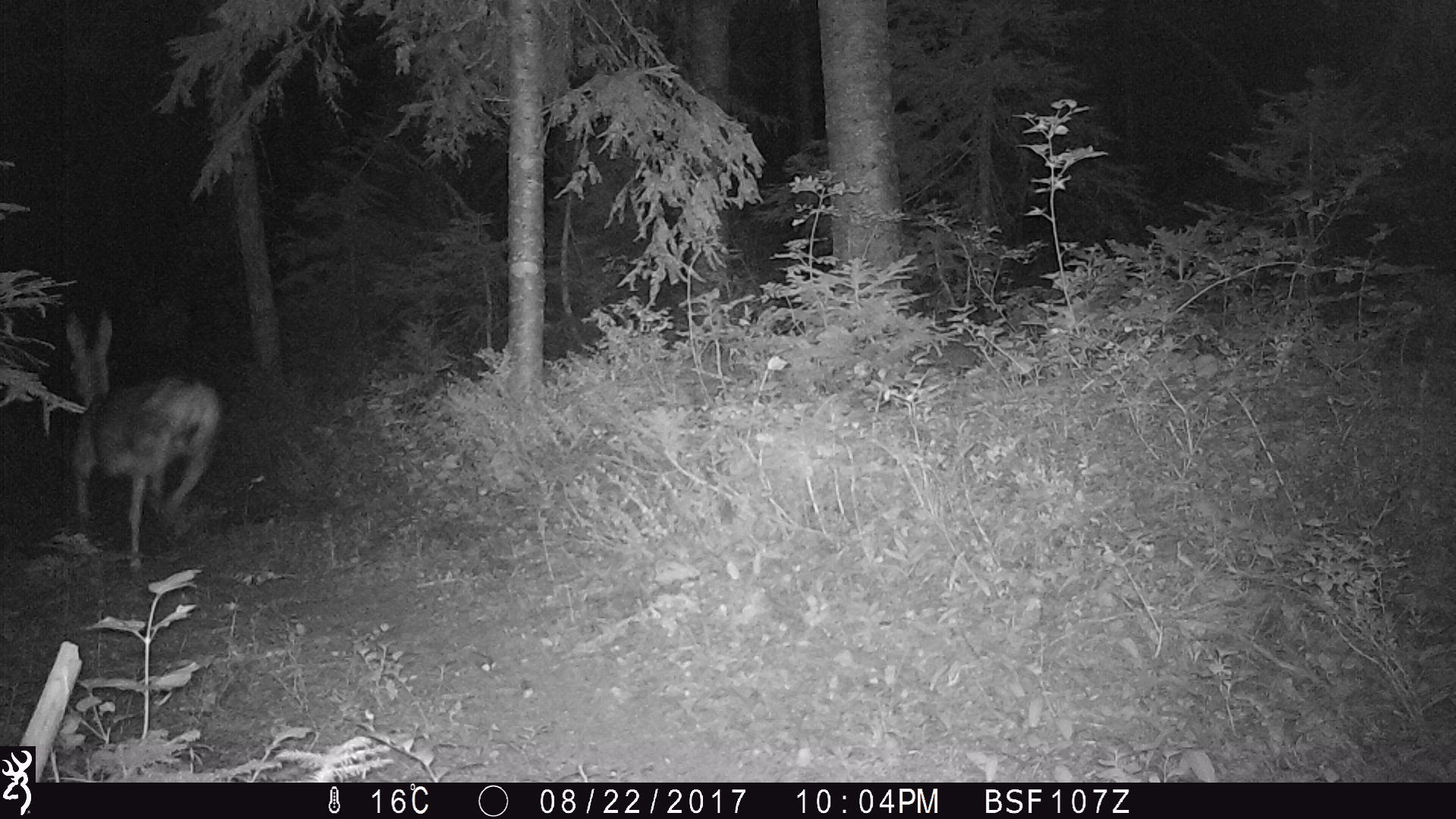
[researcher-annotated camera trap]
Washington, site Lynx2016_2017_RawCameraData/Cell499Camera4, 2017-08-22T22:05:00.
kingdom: Animalia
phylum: Chordata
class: Mammalia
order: Artiodactyla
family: Cervidae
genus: Odocoileus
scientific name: Odocoileus hemionus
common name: mule deer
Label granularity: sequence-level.